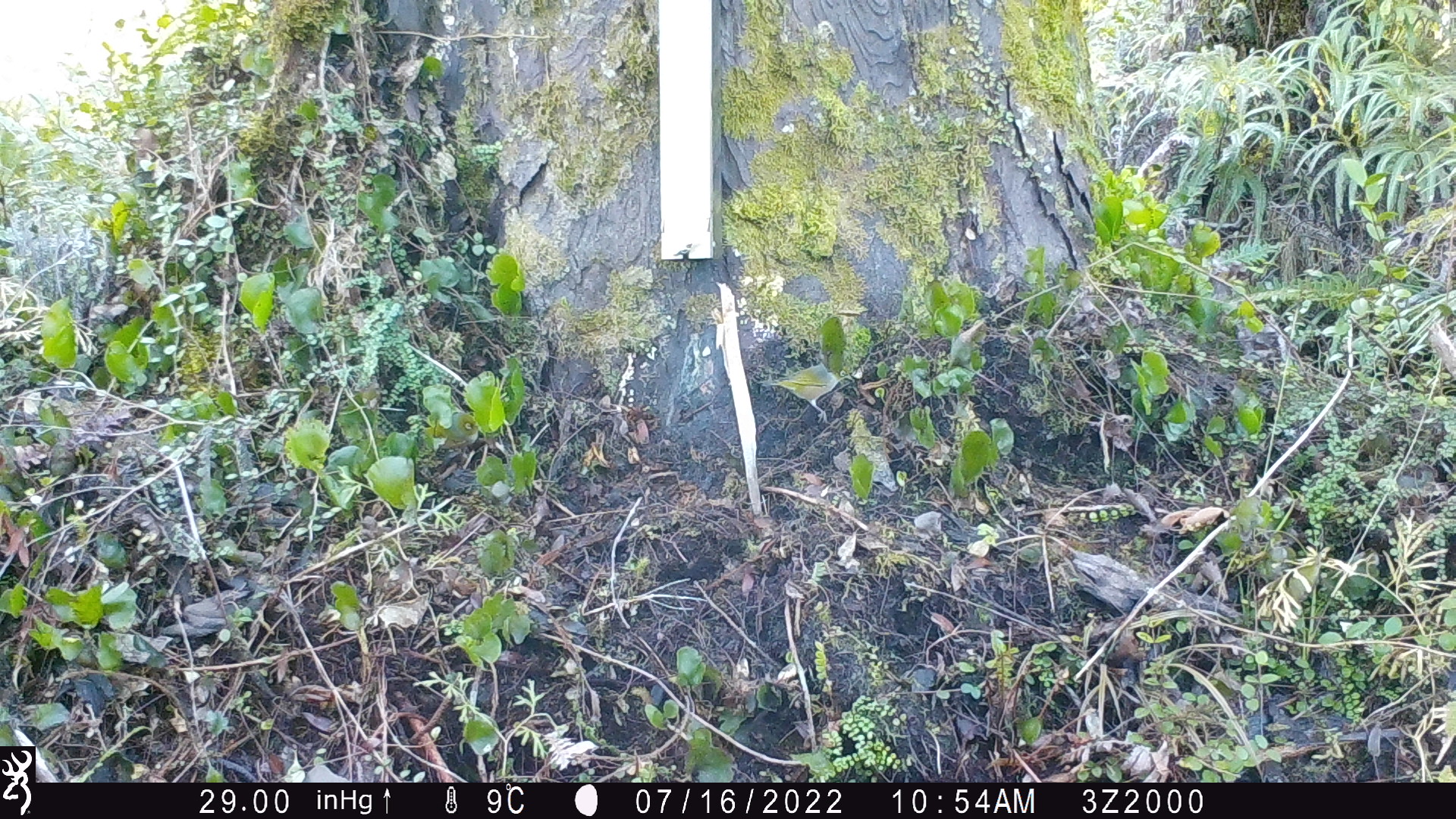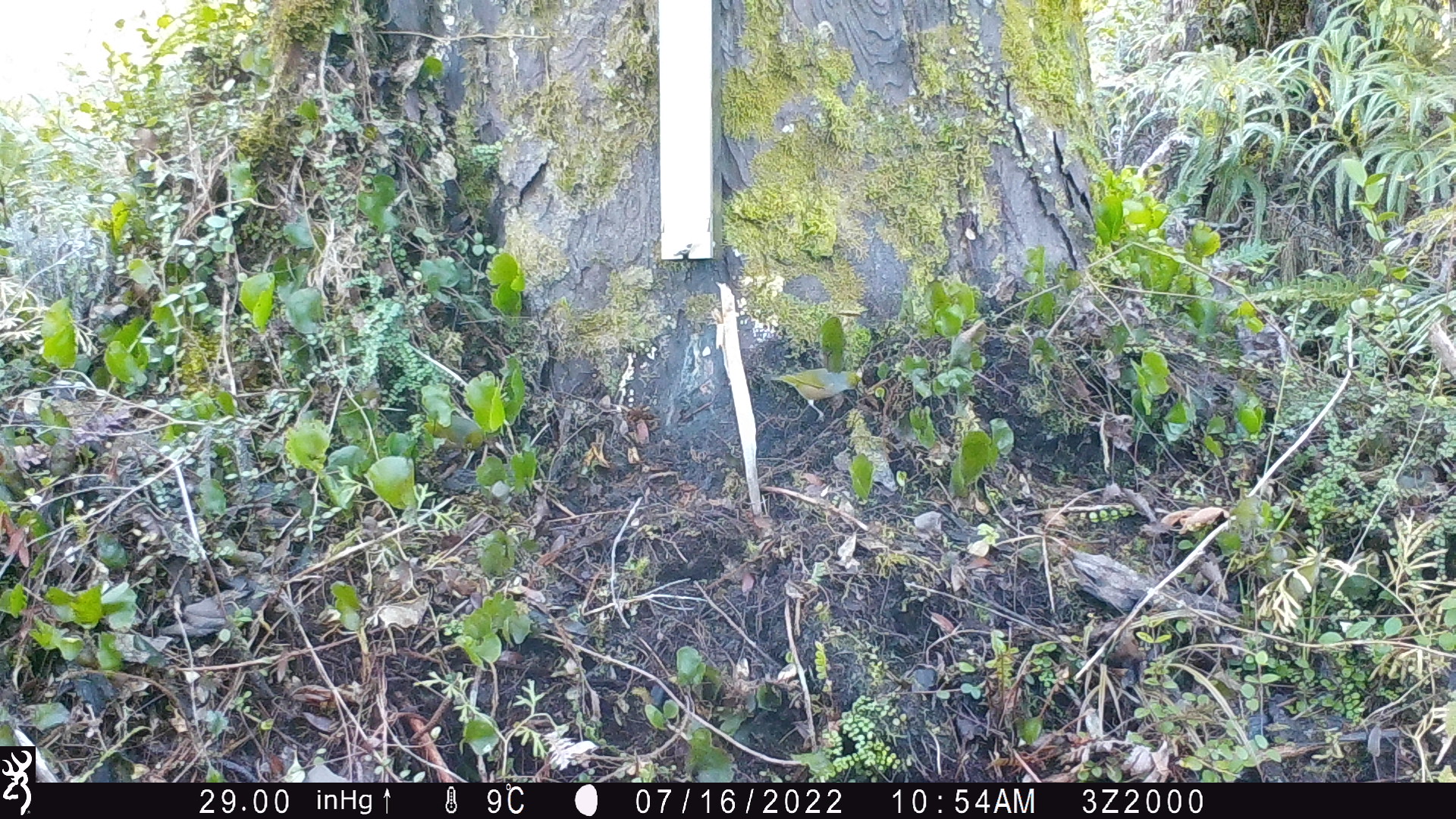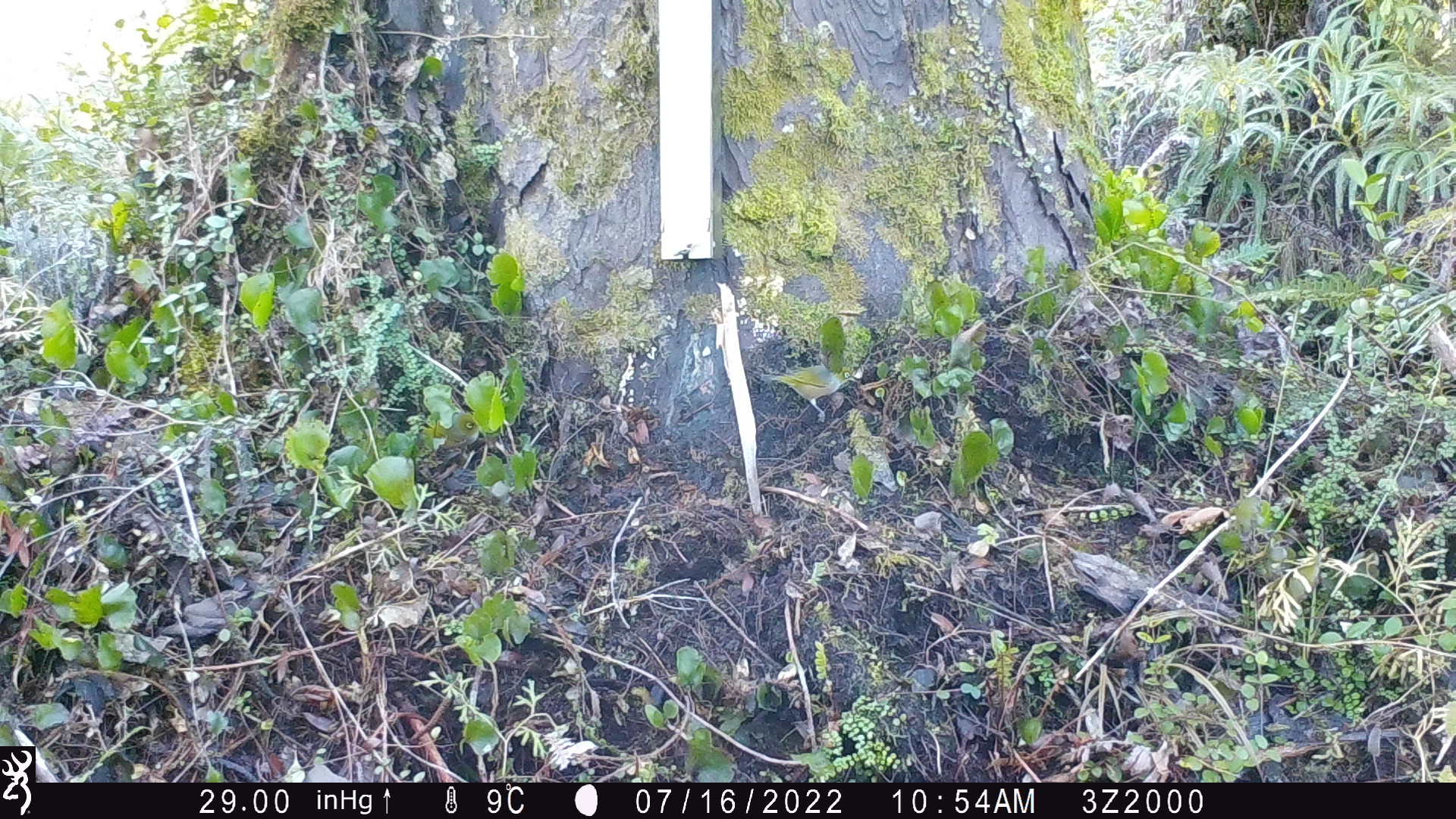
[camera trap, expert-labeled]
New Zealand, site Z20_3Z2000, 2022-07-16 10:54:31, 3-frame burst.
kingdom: Animalia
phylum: Chordata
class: Aves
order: Passeriformes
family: Zosteropidae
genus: Zosterops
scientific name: Zosterops lateralis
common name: silvereye